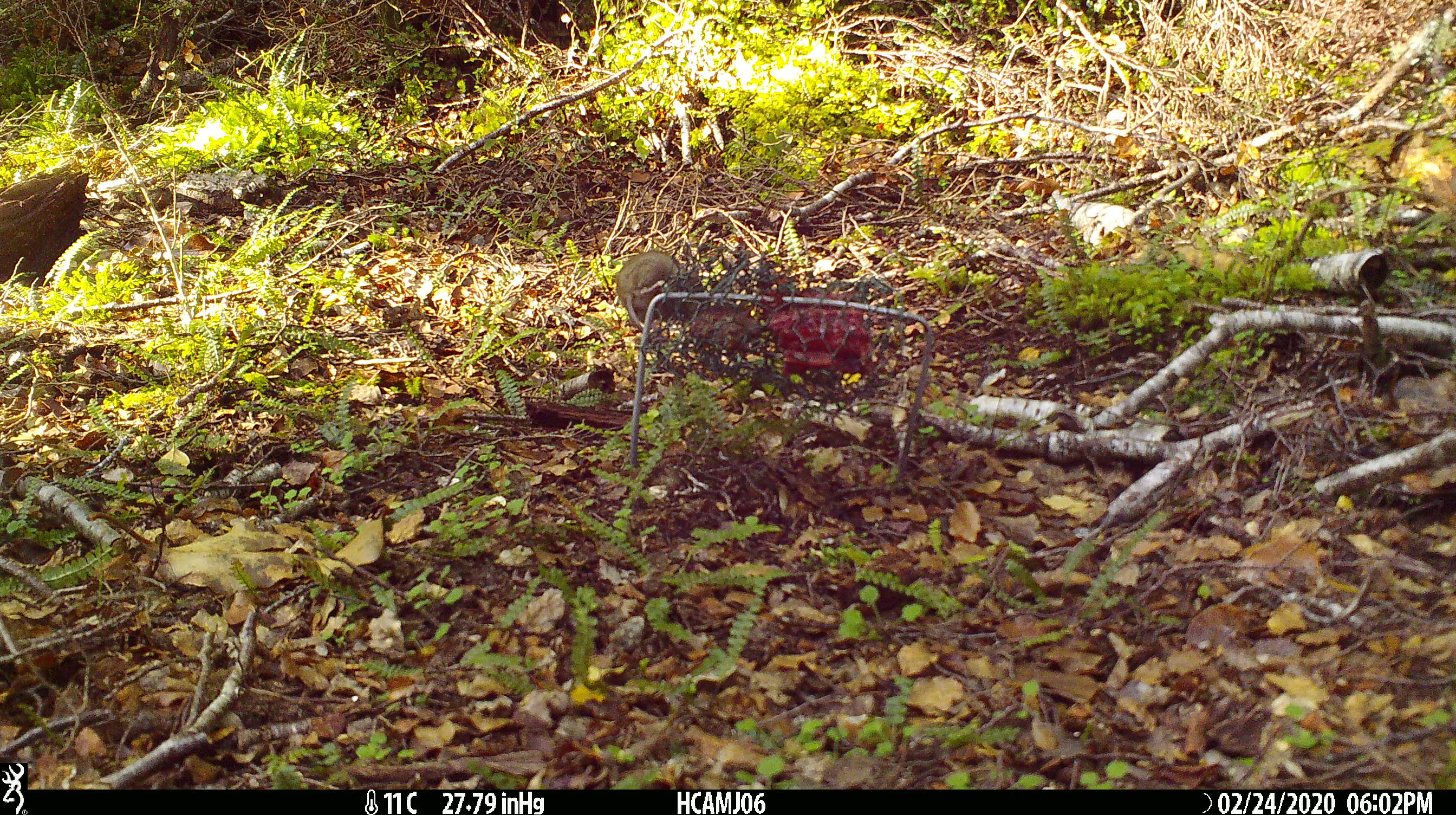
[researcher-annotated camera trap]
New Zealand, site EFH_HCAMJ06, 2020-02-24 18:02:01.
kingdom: Animalia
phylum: Chordata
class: Mammalia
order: Rodentia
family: Muridae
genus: Mus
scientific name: Mus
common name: mouse